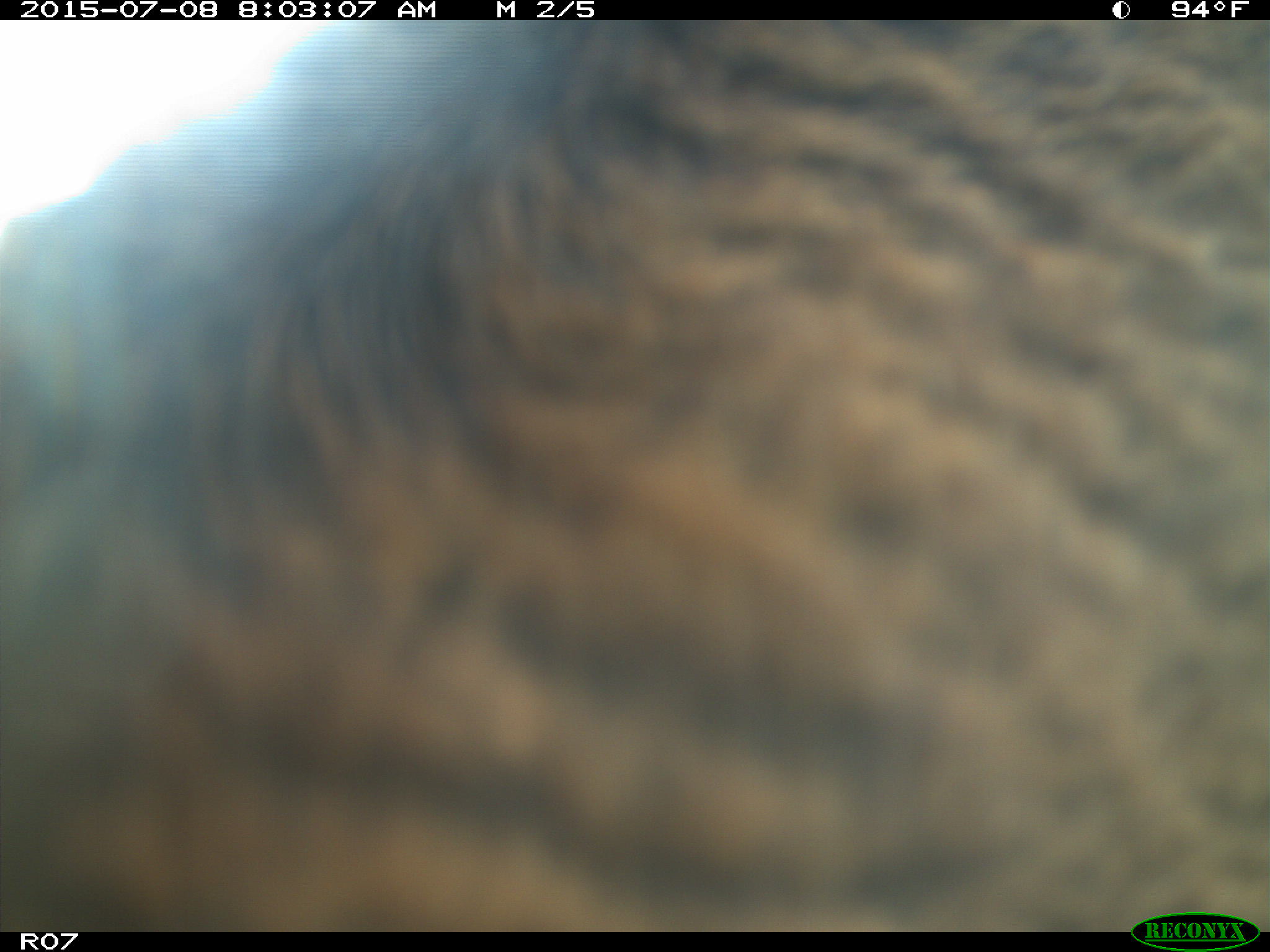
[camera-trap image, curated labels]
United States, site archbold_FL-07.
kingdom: Animalia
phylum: Chordata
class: Mammalia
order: Artiodactyla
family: Bovidae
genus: Bos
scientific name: Bos taurus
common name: domestic cow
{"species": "Bos taurus (domestic cow)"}